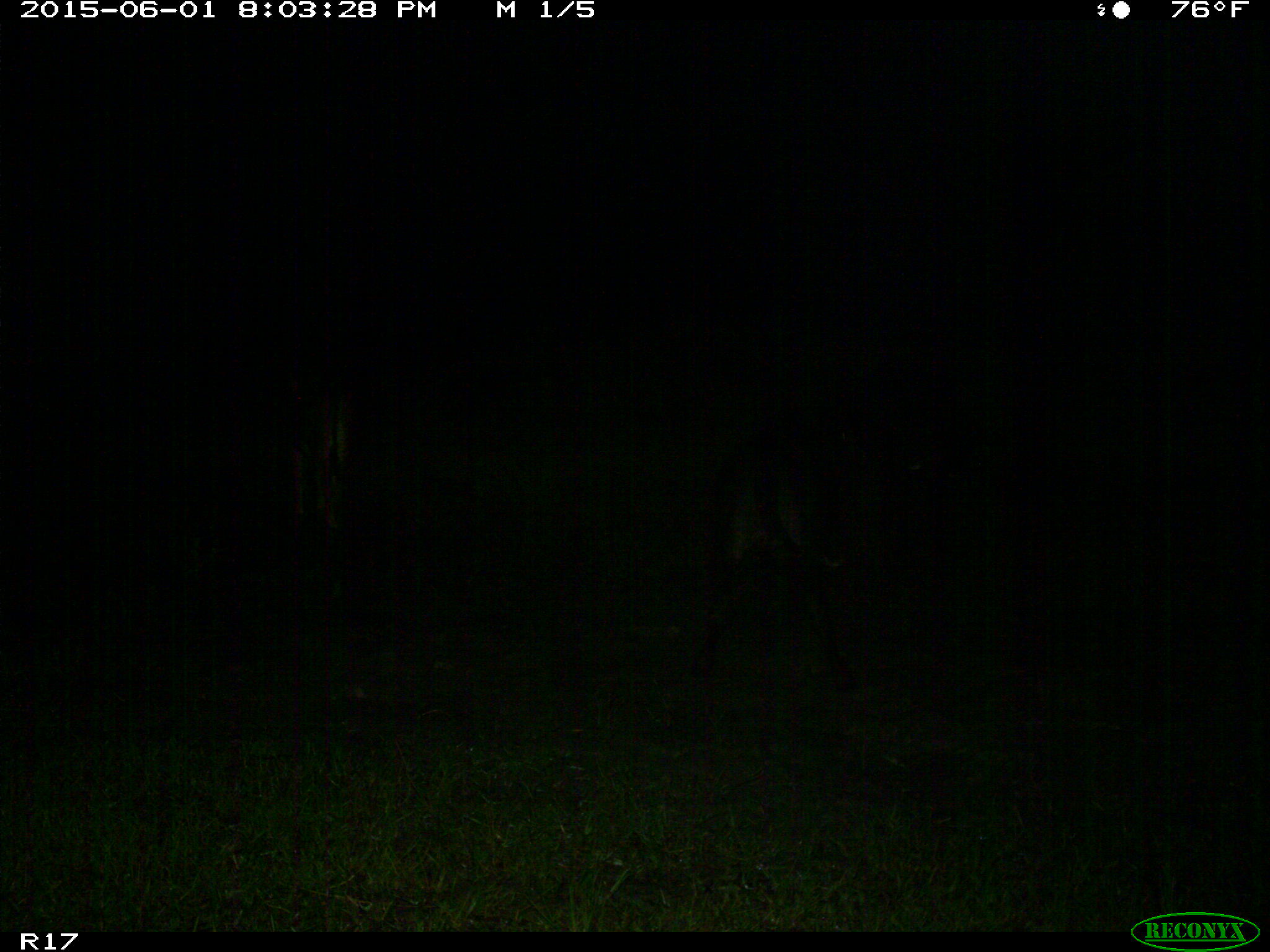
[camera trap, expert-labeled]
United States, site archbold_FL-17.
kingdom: Animalia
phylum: Chordata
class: Mammalia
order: Artiodactyla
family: Bovidae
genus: Bos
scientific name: Bos taurus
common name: domestic cow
Bos taurus (domestic cow).